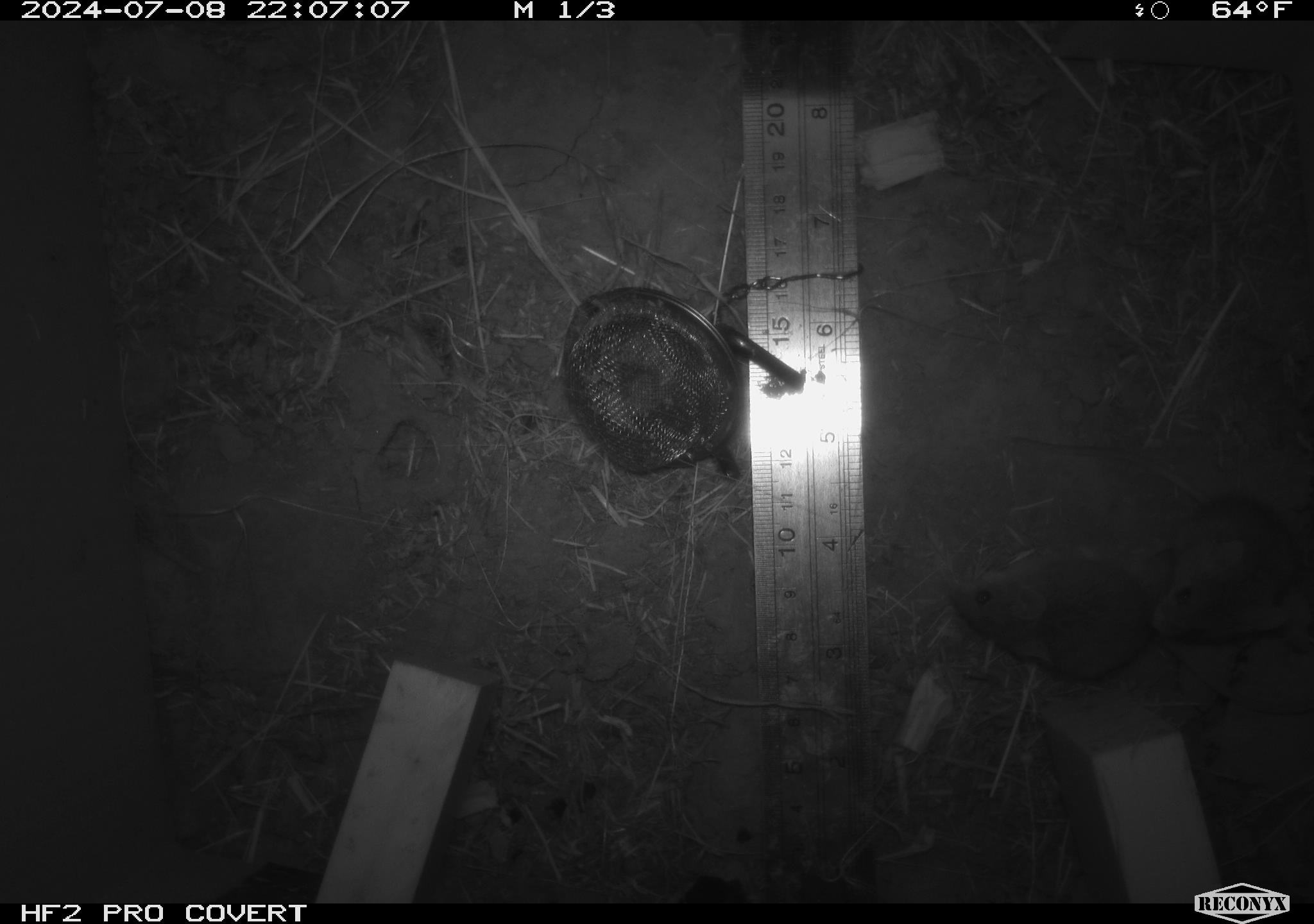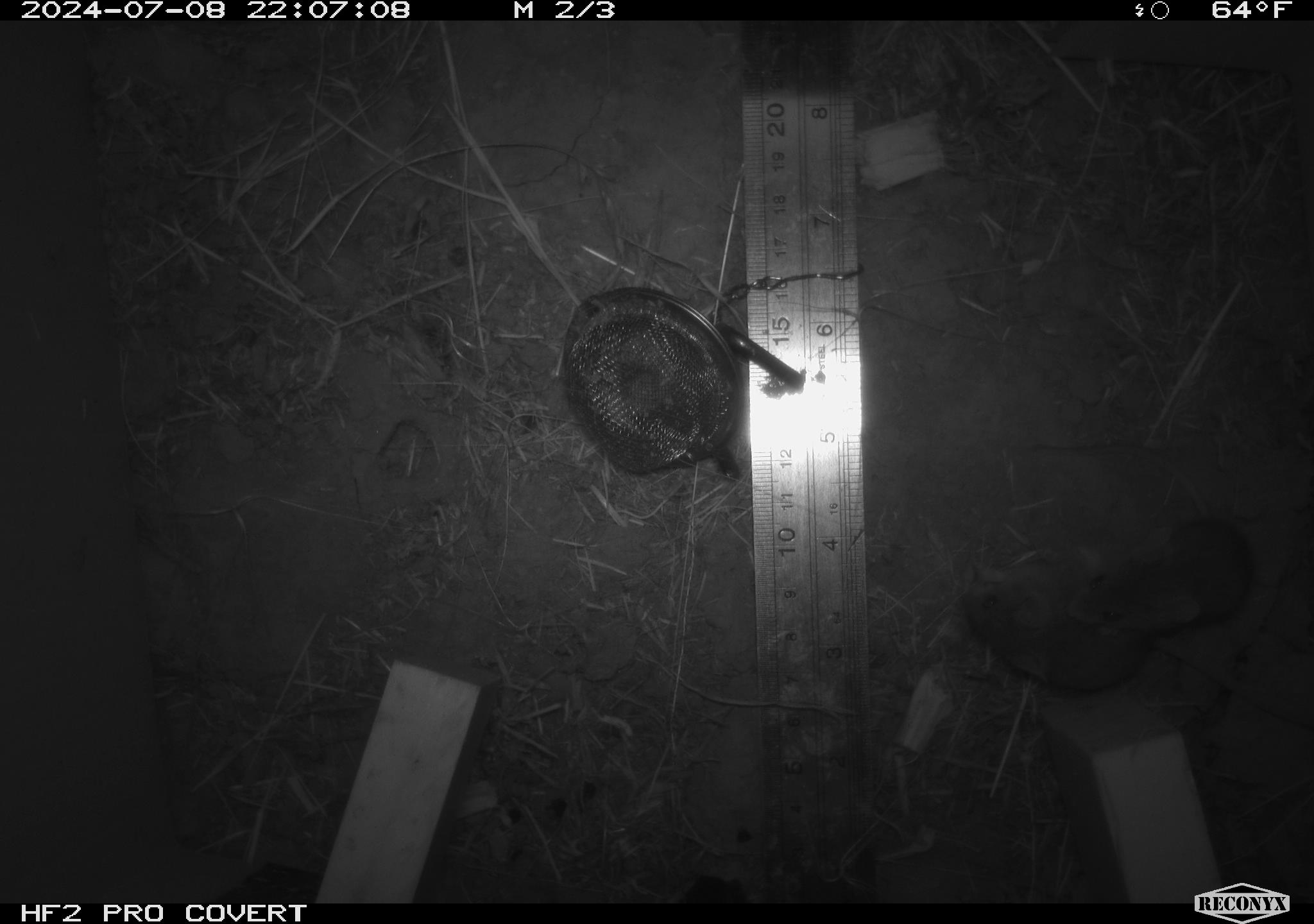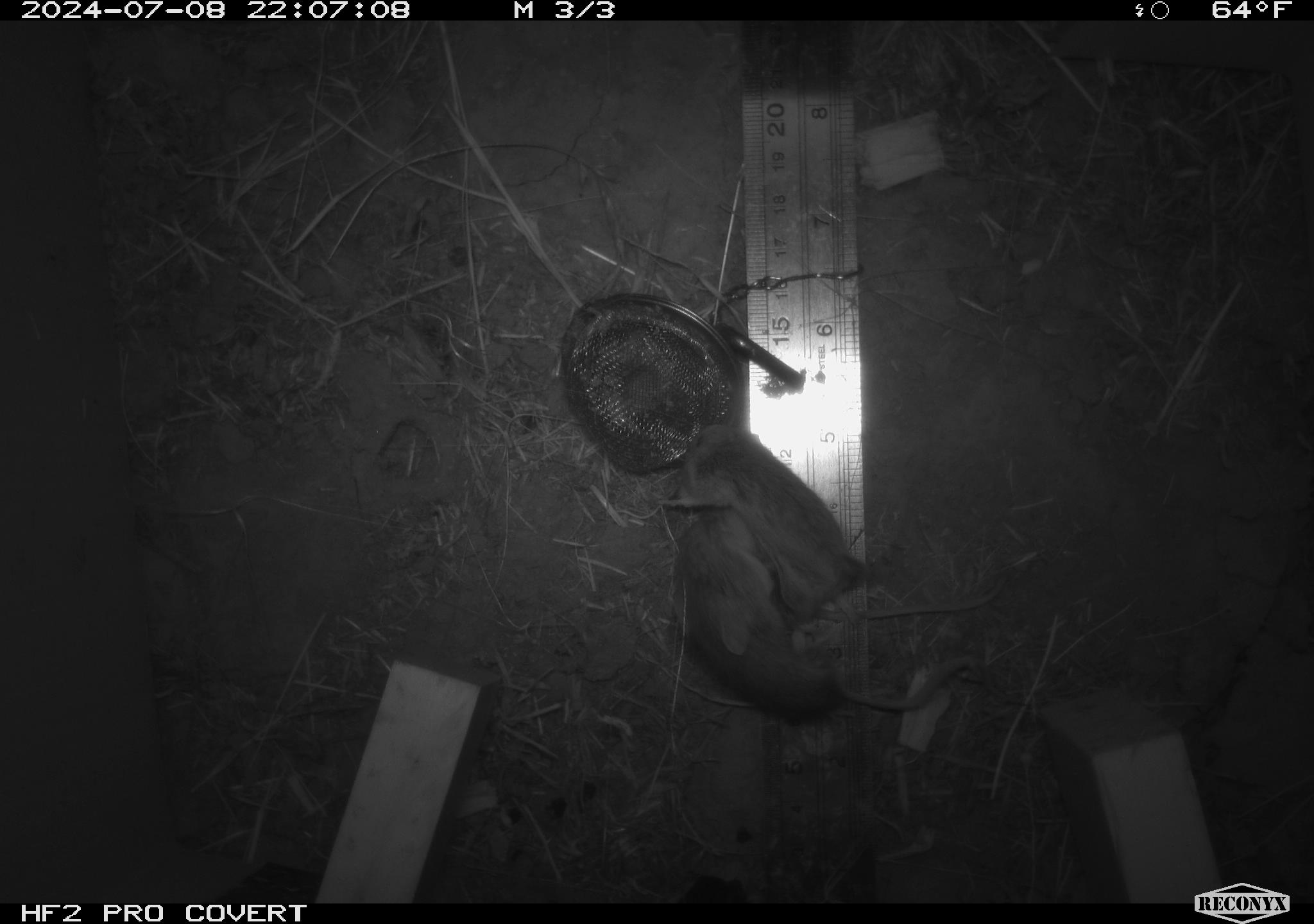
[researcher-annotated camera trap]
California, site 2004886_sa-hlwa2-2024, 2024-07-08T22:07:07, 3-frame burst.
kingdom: Animalia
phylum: Chordata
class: Mammalia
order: Rodentia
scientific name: Rodentia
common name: mouse species